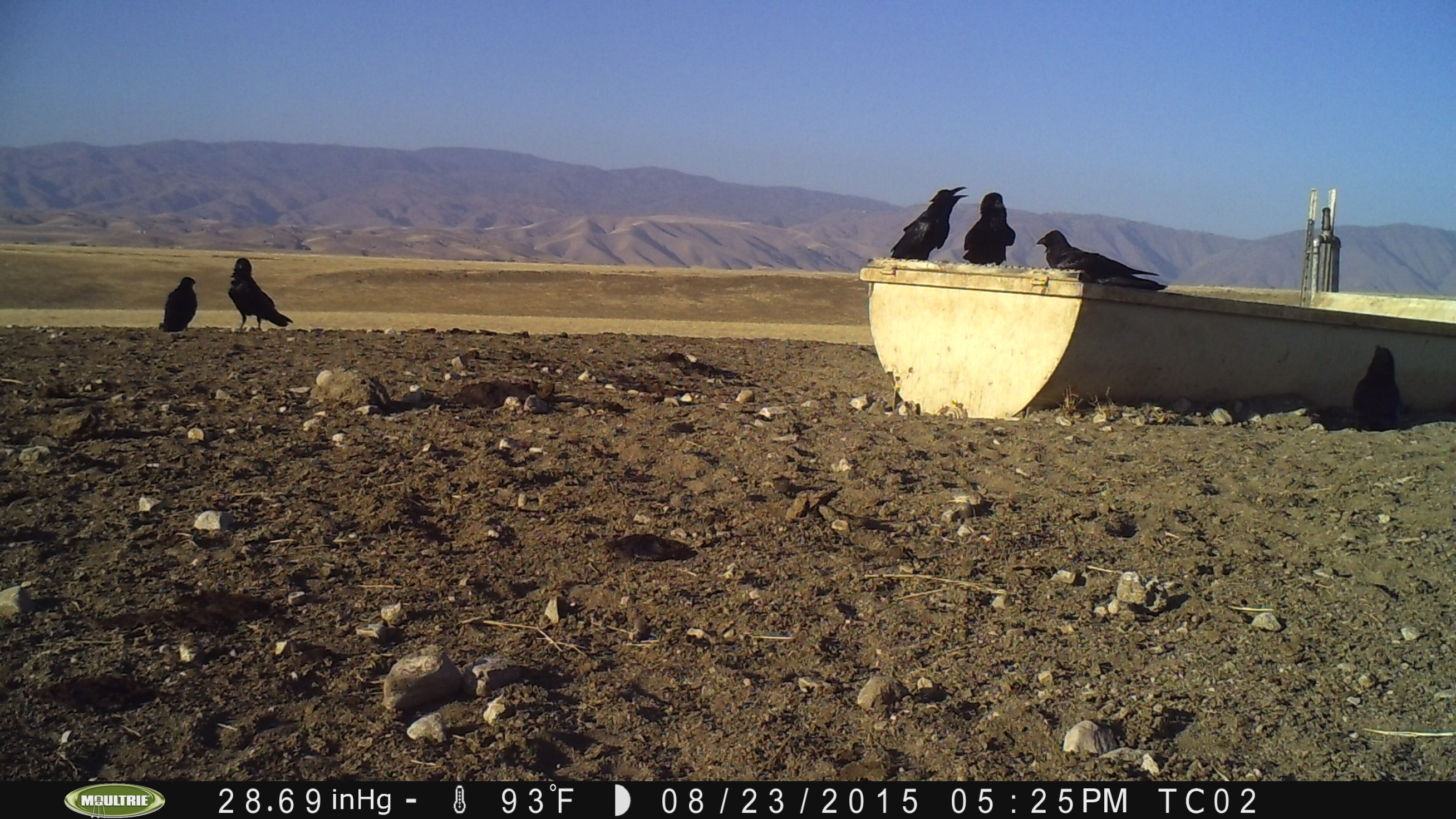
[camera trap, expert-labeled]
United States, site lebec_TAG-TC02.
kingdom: Animalia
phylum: Chordata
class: Aves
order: Passeriformes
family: Corvidae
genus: Corvus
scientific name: Corvus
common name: crows and ravens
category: unidentified corvus